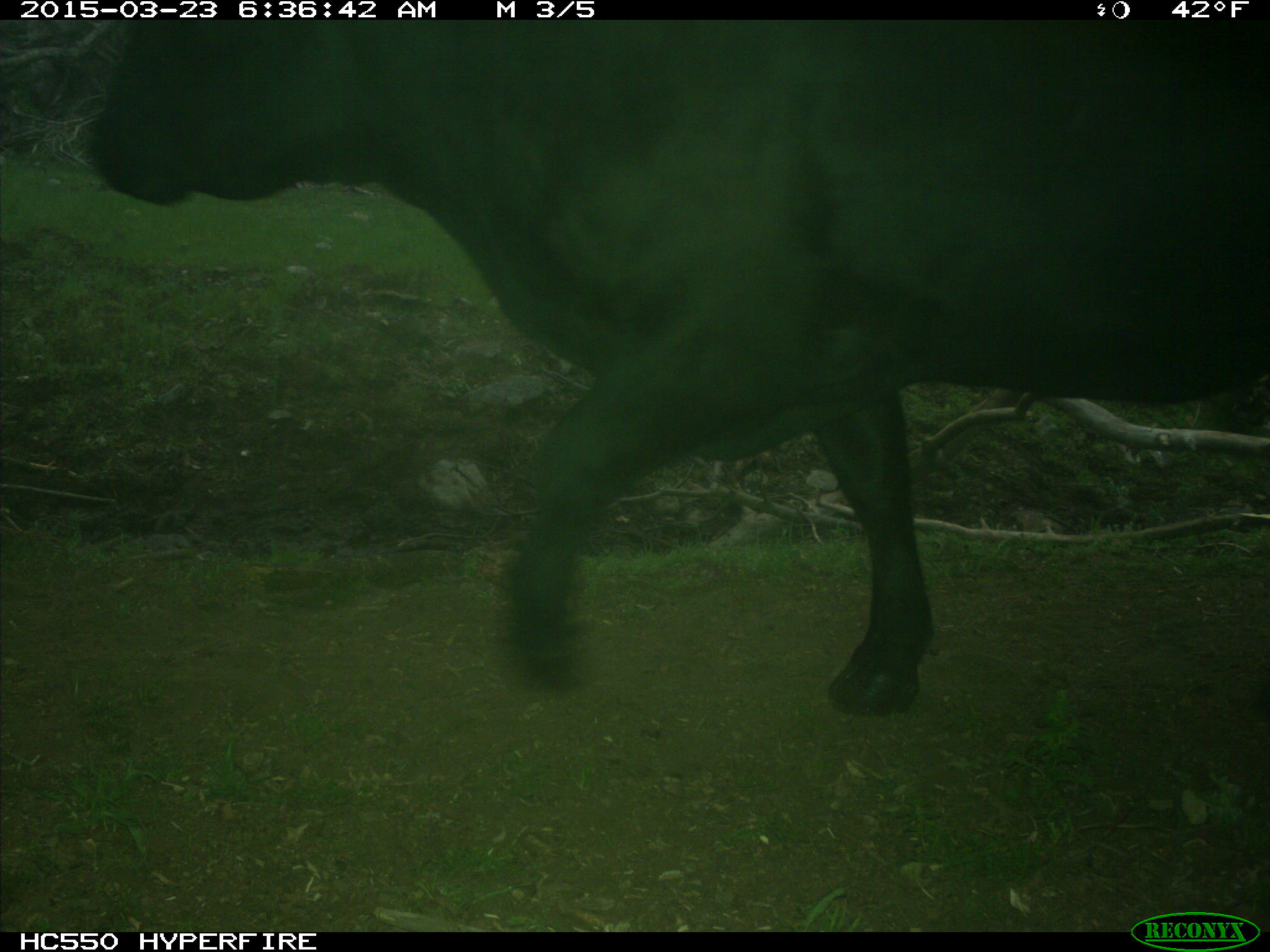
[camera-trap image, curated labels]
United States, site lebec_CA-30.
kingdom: Animalia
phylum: Chordata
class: Mammalia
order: Artiodactyla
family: Bovidae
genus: Bos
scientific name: Bos taurus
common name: domestic cow